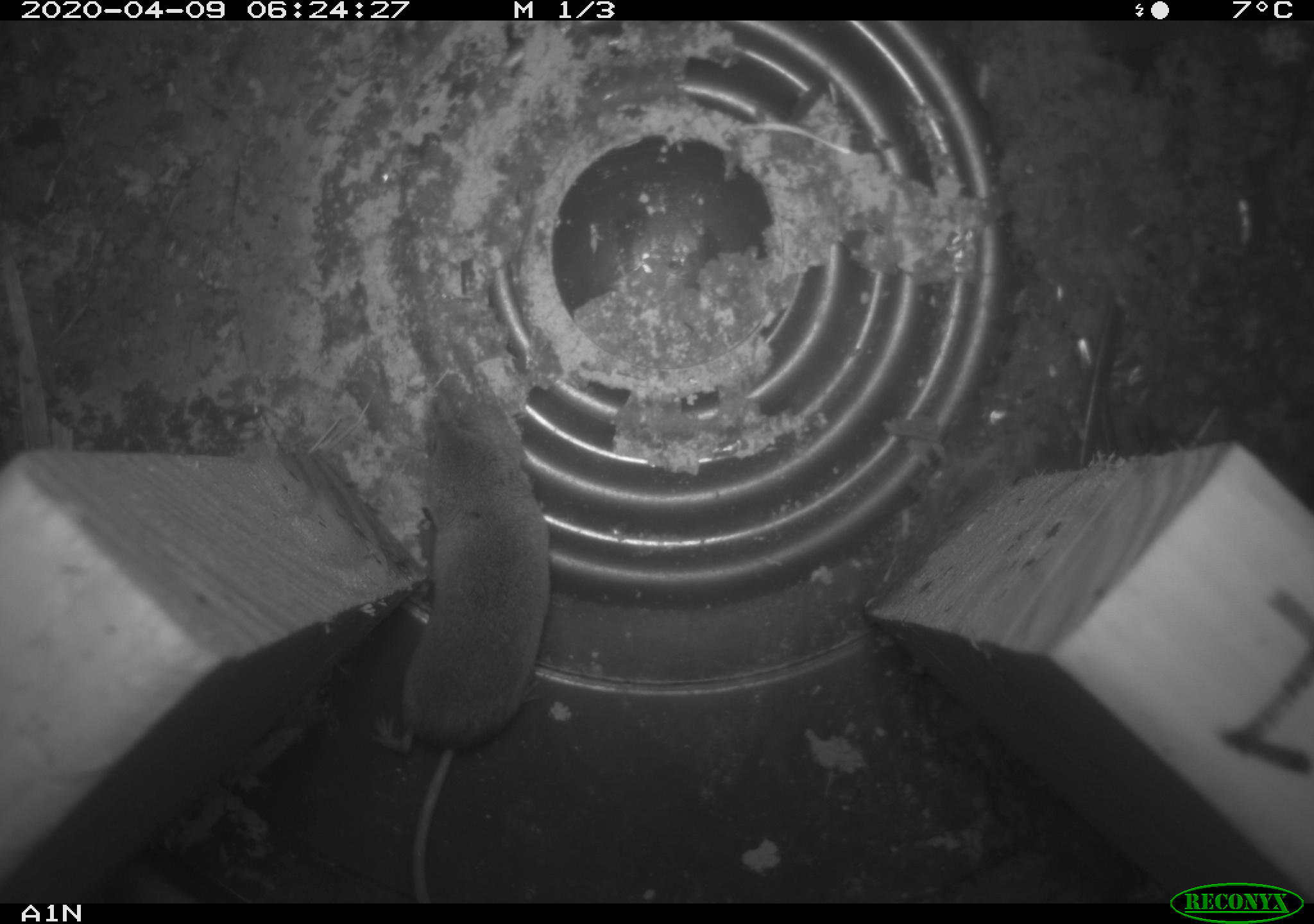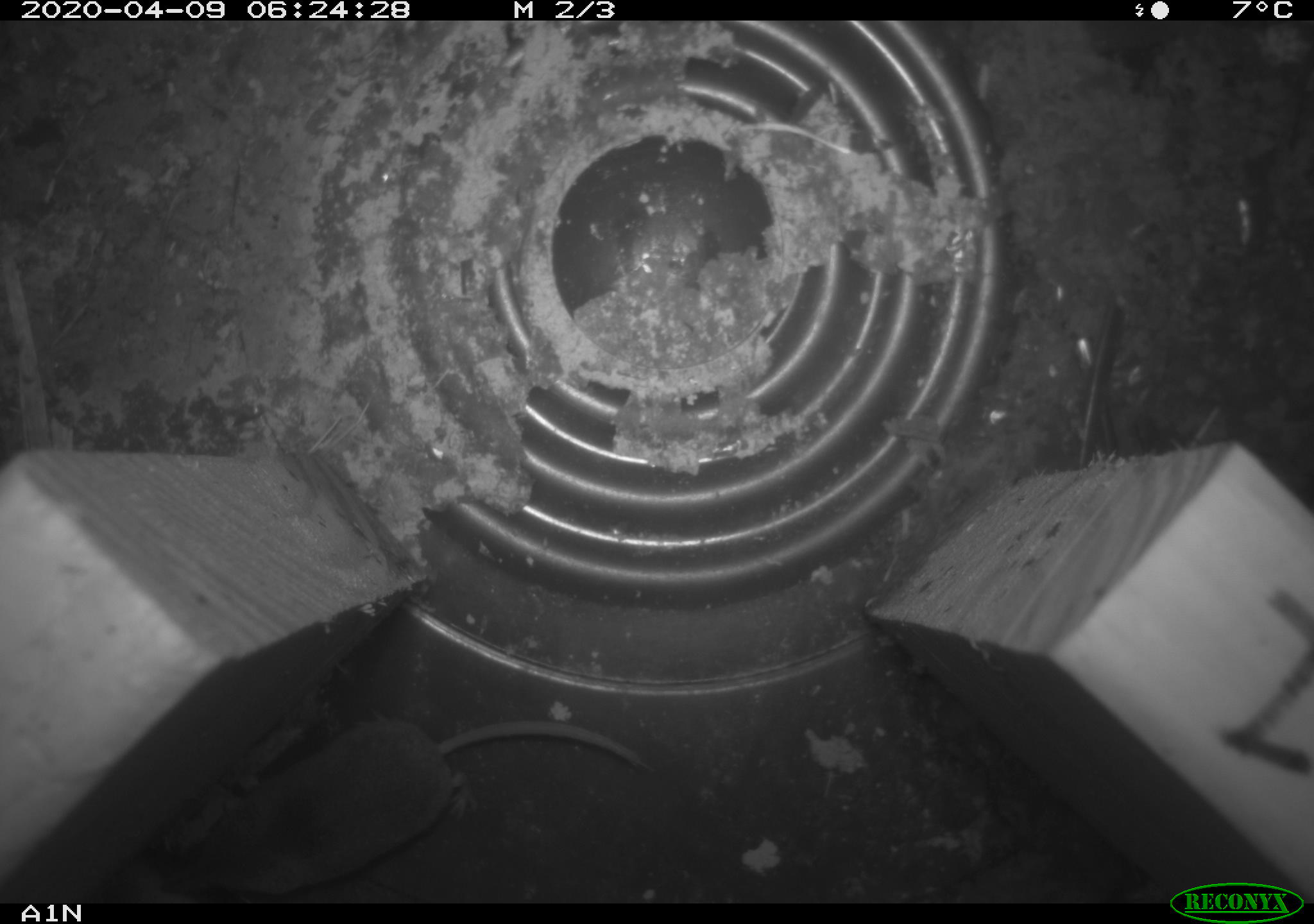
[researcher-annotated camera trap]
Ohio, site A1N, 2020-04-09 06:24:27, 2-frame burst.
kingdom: Animalia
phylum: Chordata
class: Mammalia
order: Eulipotyphla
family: Soricidae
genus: Sorex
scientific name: Sorex cinereus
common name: masked shrew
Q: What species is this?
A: Masked shrew (Sorex cinereus).